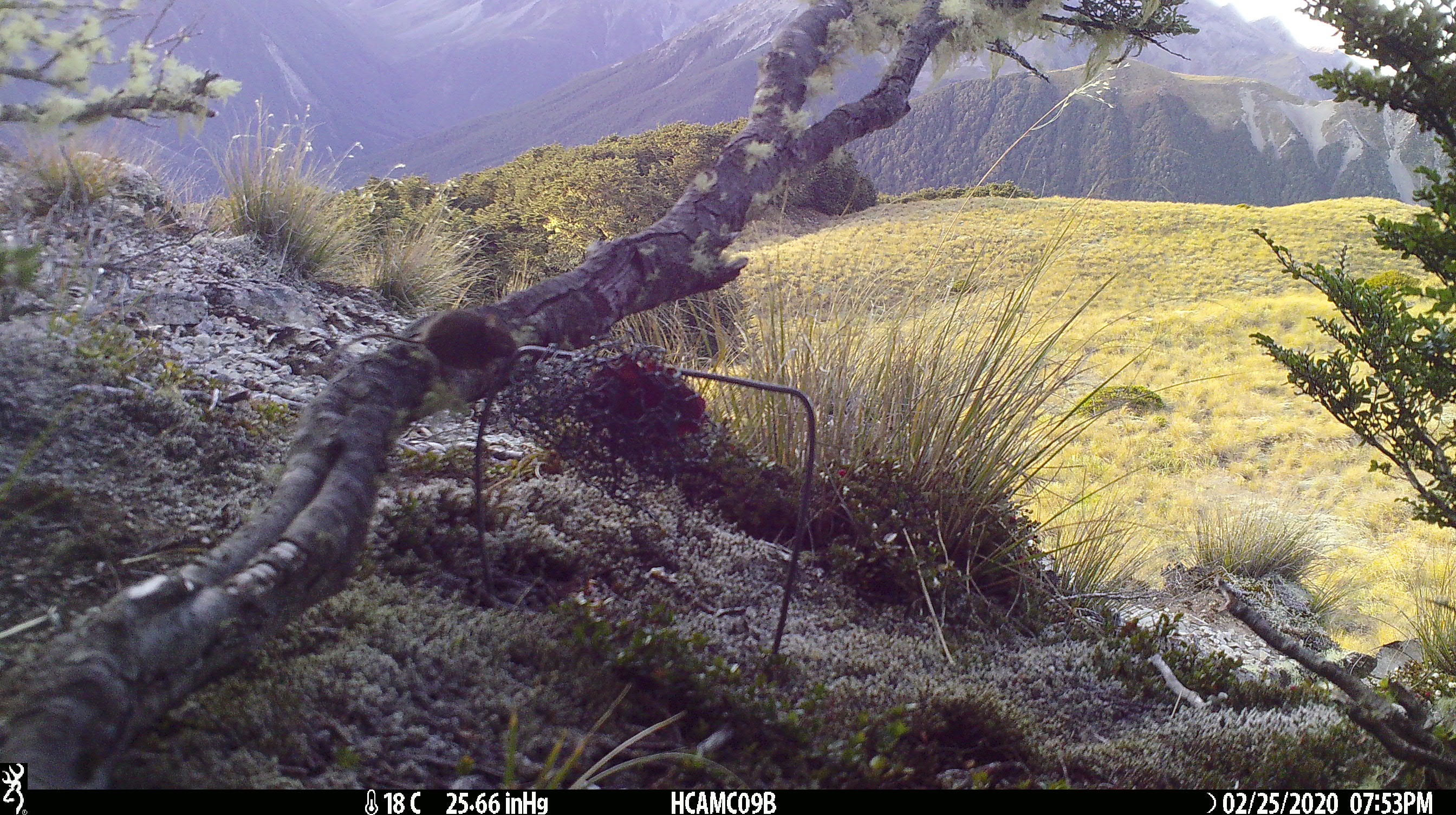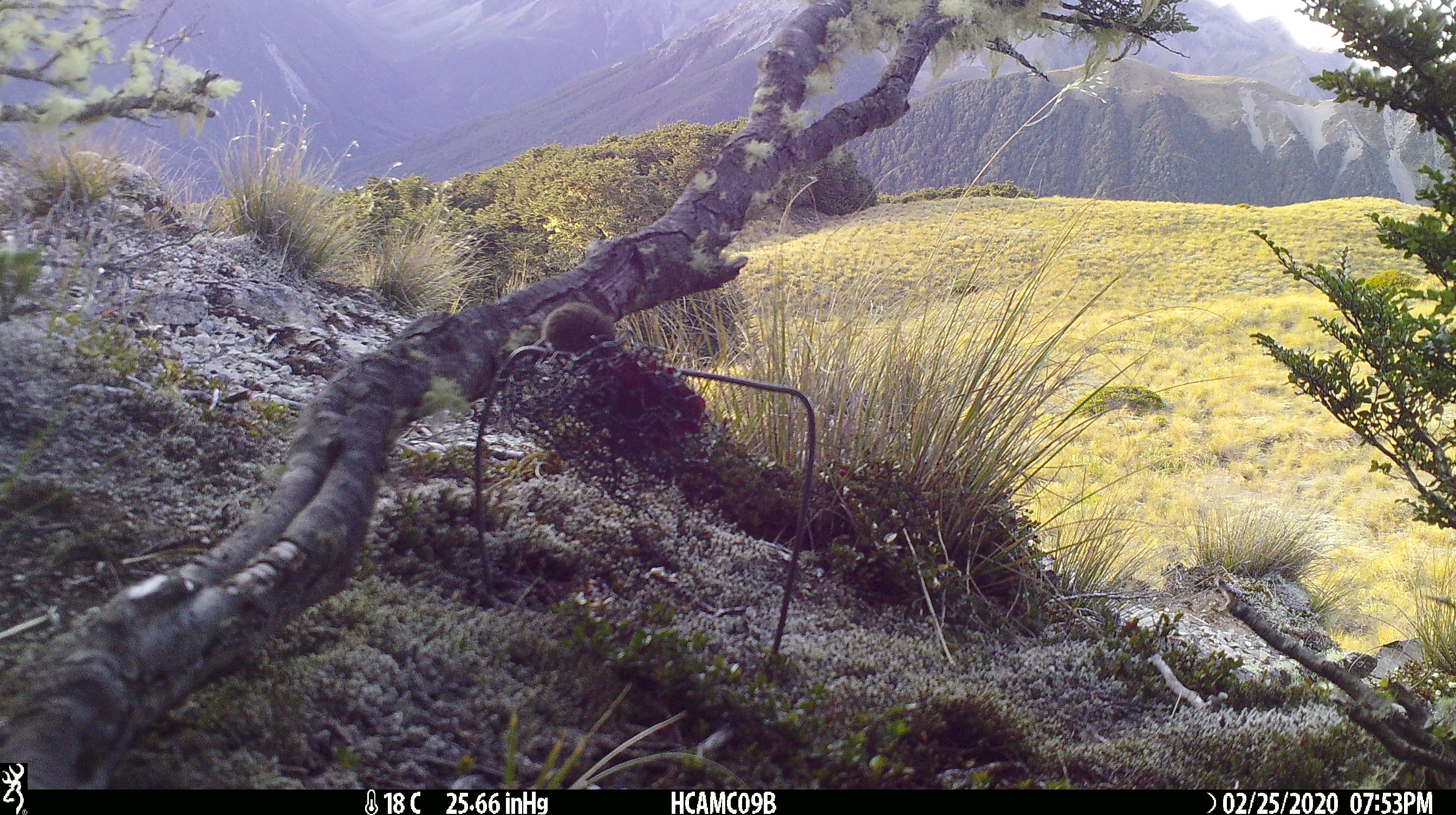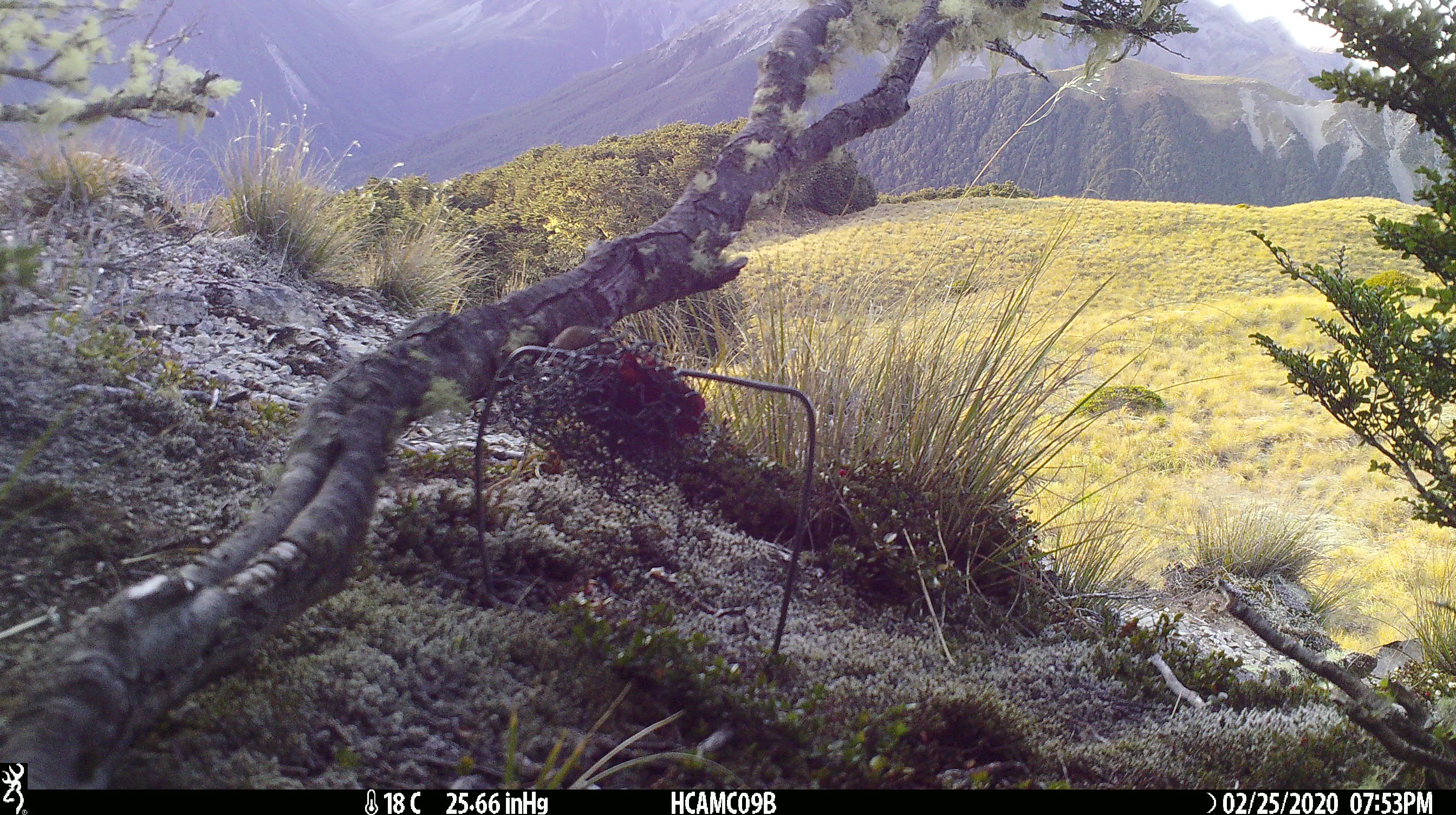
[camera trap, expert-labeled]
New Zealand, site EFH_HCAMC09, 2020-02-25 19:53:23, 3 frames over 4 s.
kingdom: Animalia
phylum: Chordata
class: Mammalia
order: Rodentia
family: Muridae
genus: Mus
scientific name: Mus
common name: mouse